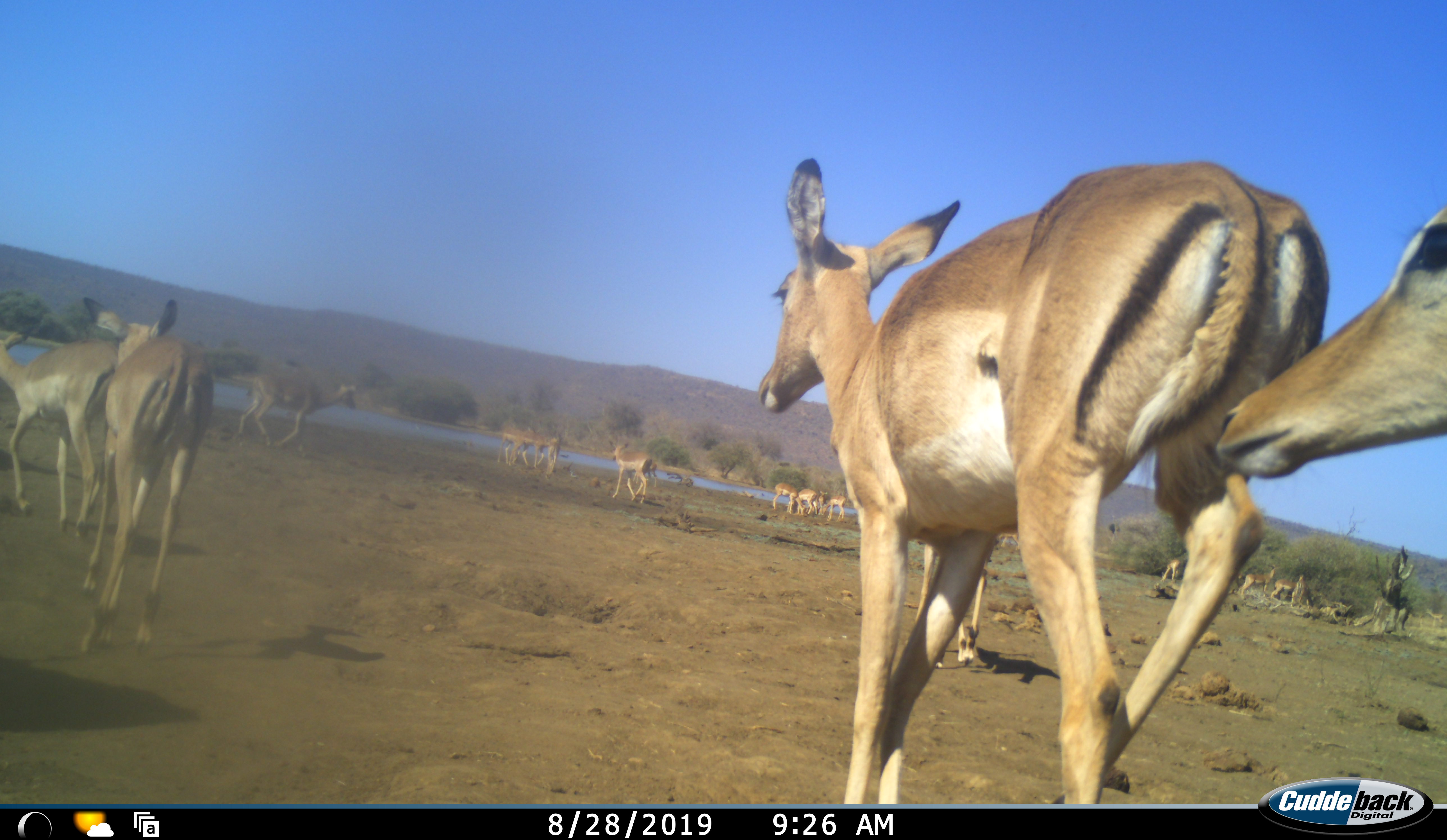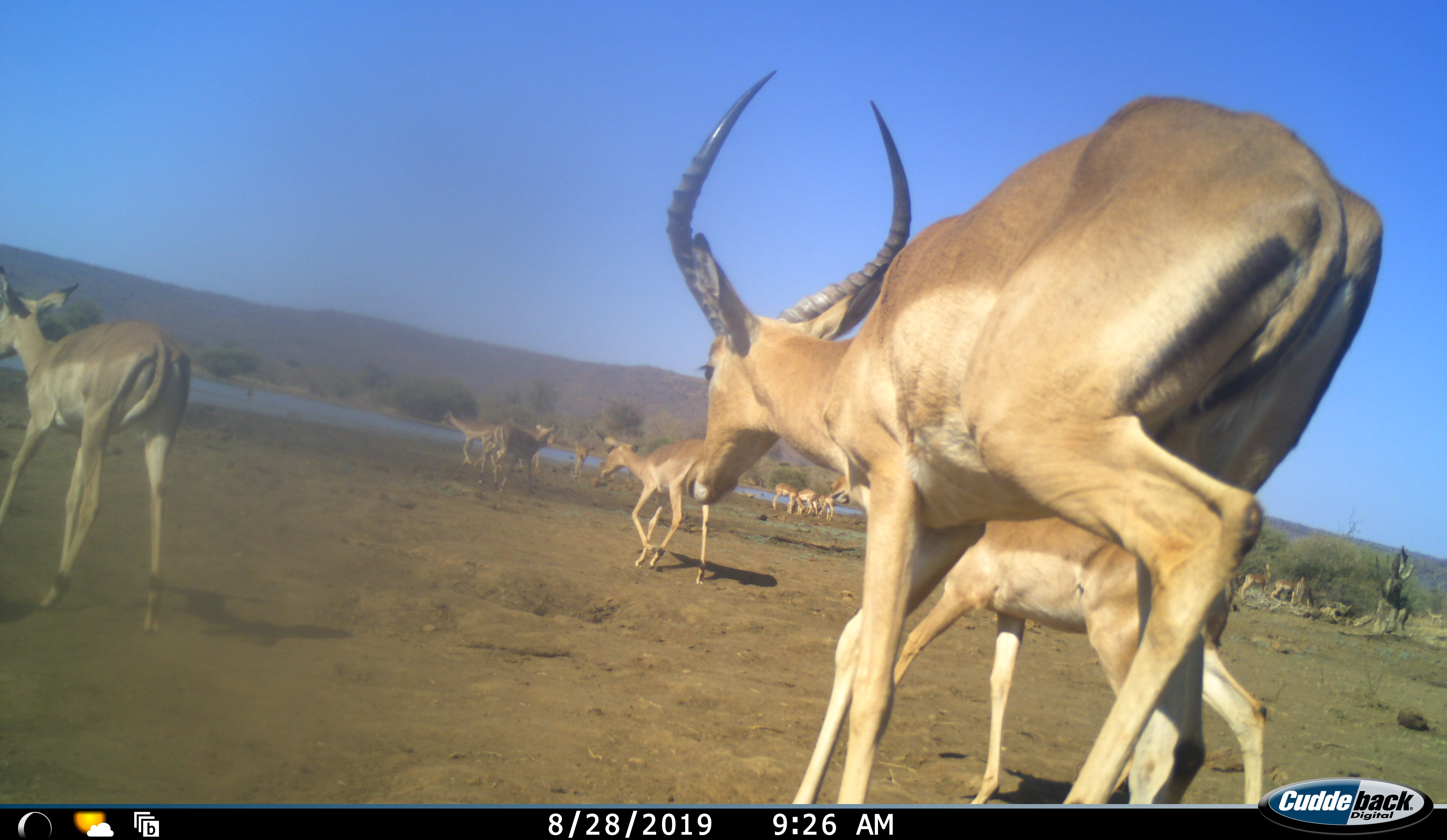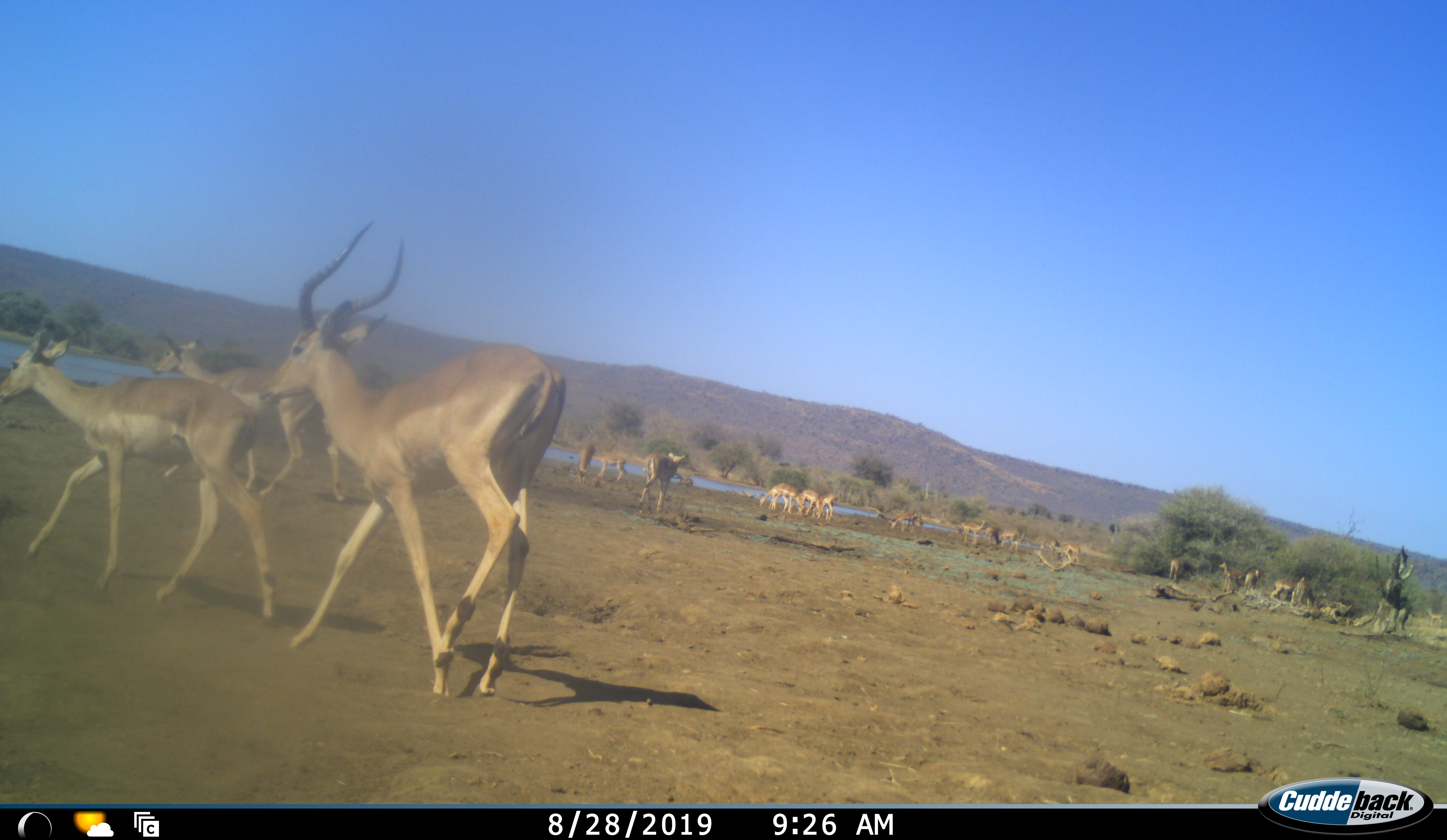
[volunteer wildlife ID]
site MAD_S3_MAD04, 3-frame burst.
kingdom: Animalia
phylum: Chordata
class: Mammalia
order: Artiodactyla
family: Bovidae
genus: Aepyceros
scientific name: Aepyceros melampus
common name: impala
Impala (Aepyceros melampus), count 11-50. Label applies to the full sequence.